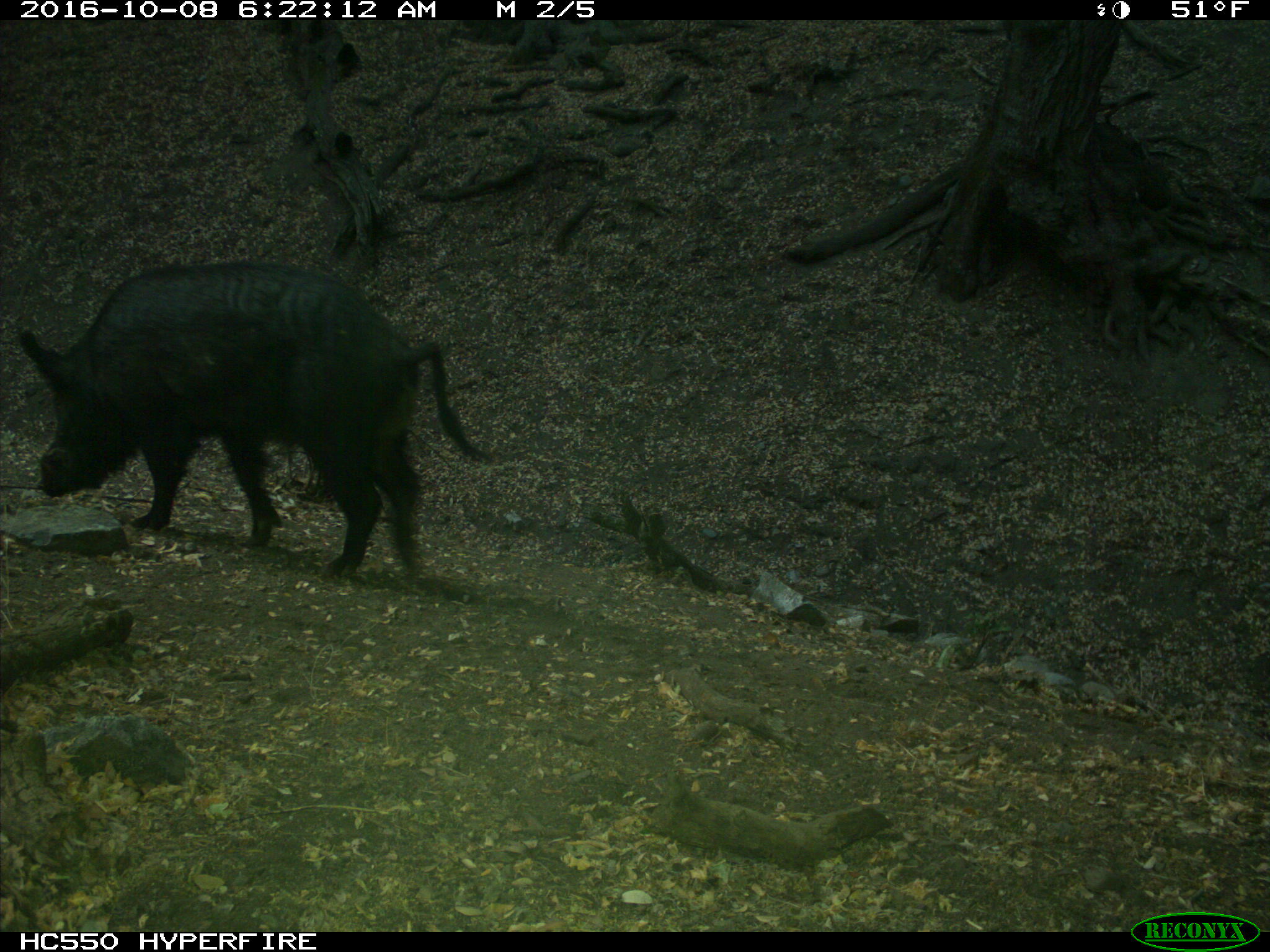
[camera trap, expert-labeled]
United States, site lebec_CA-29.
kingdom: Animalia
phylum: Chordata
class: Mammalia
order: Artiodactyla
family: Suidae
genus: Sus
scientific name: Sus scrofa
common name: wild boar